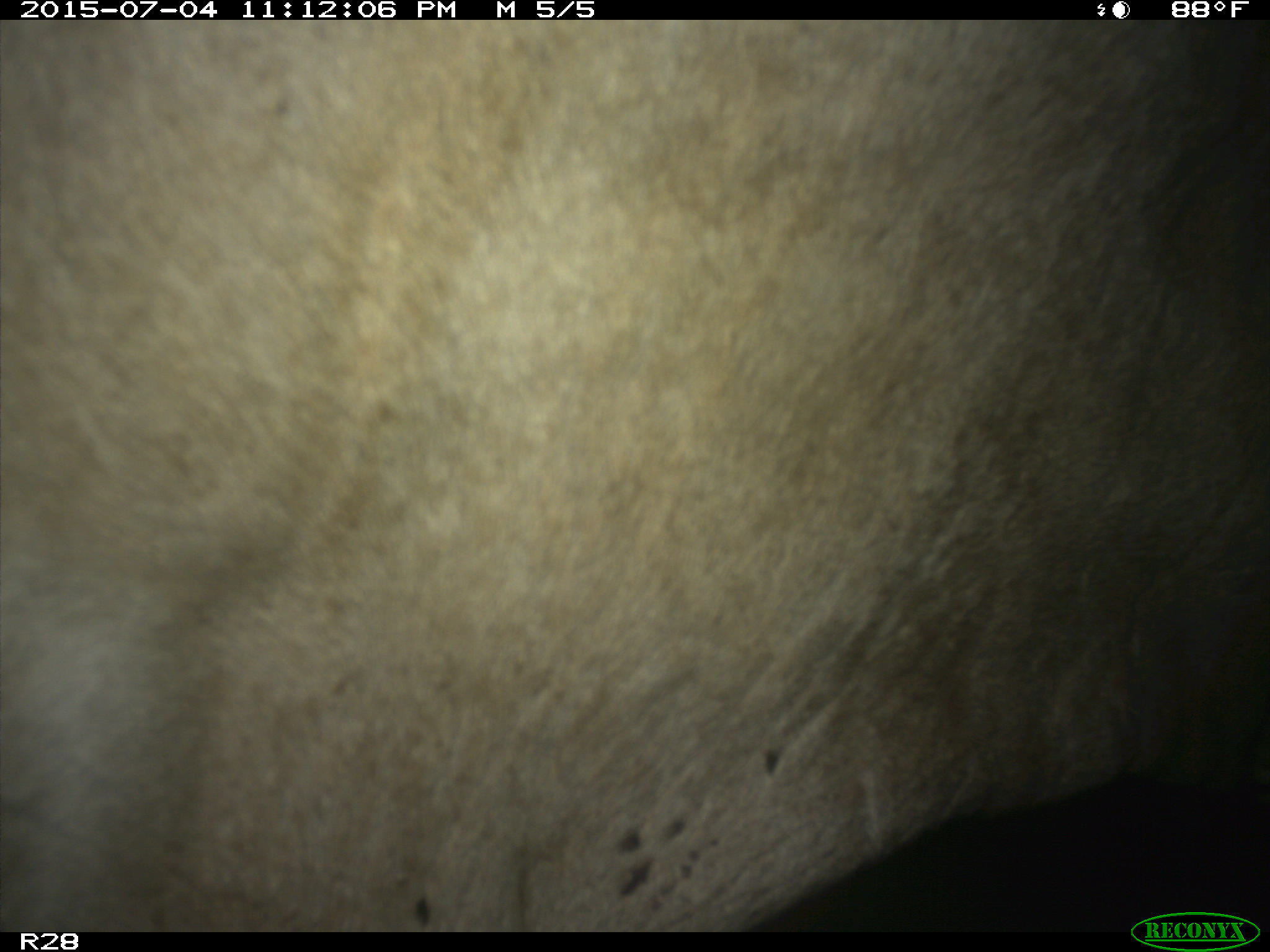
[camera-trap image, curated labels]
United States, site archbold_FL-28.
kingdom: Animalia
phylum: Chordata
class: Mammalia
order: Artiodactyla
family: Bovidae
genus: Bos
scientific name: Bos taurus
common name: domestic cow